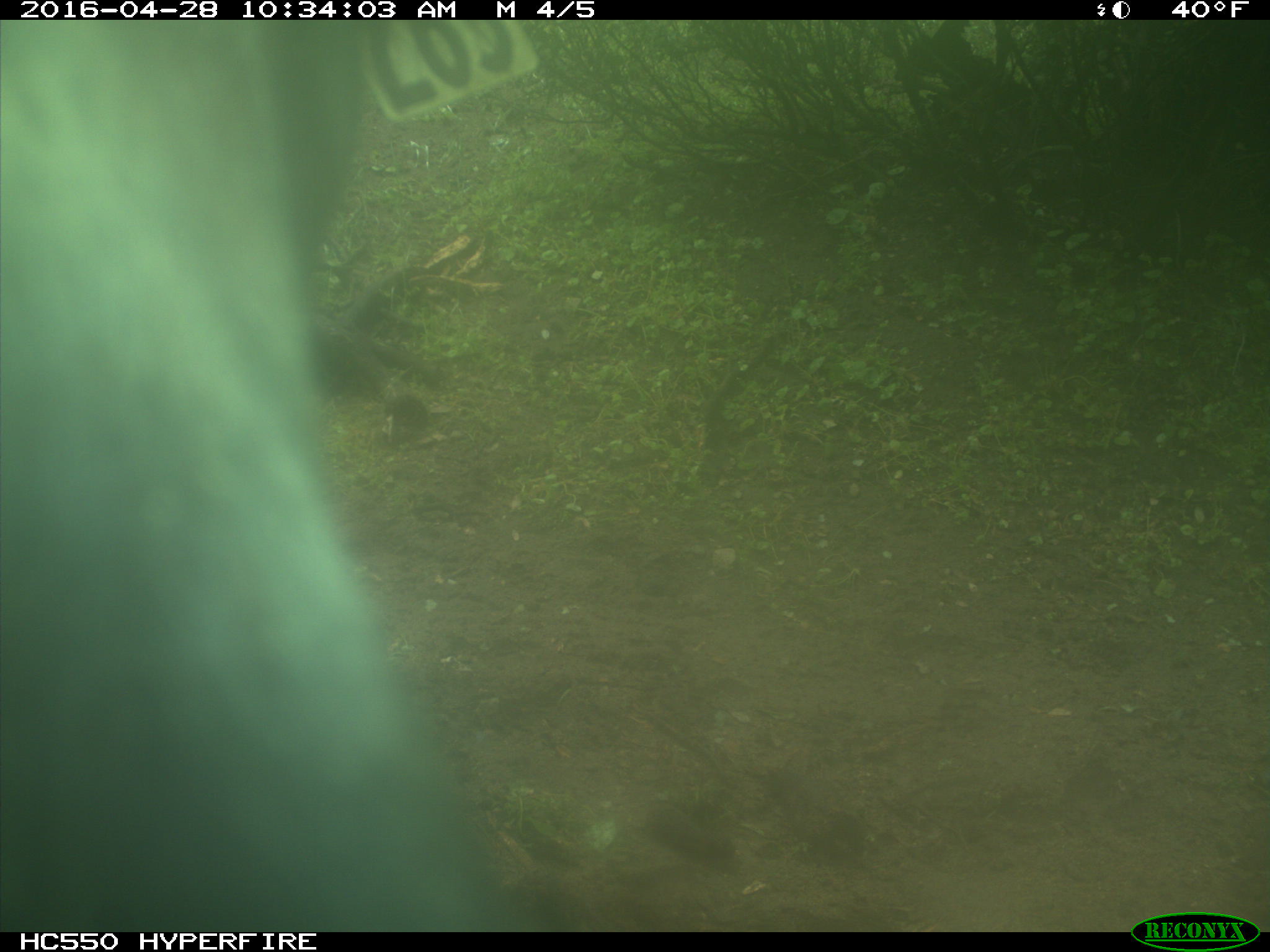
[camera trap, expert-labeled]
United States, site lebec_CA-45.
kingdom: Animalia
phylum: Chordata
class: Mammalia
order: Artiodactyla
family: Bovidae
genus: Bos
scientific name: Bos taurus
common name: domestic cow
Bos taurus (domestic cow).